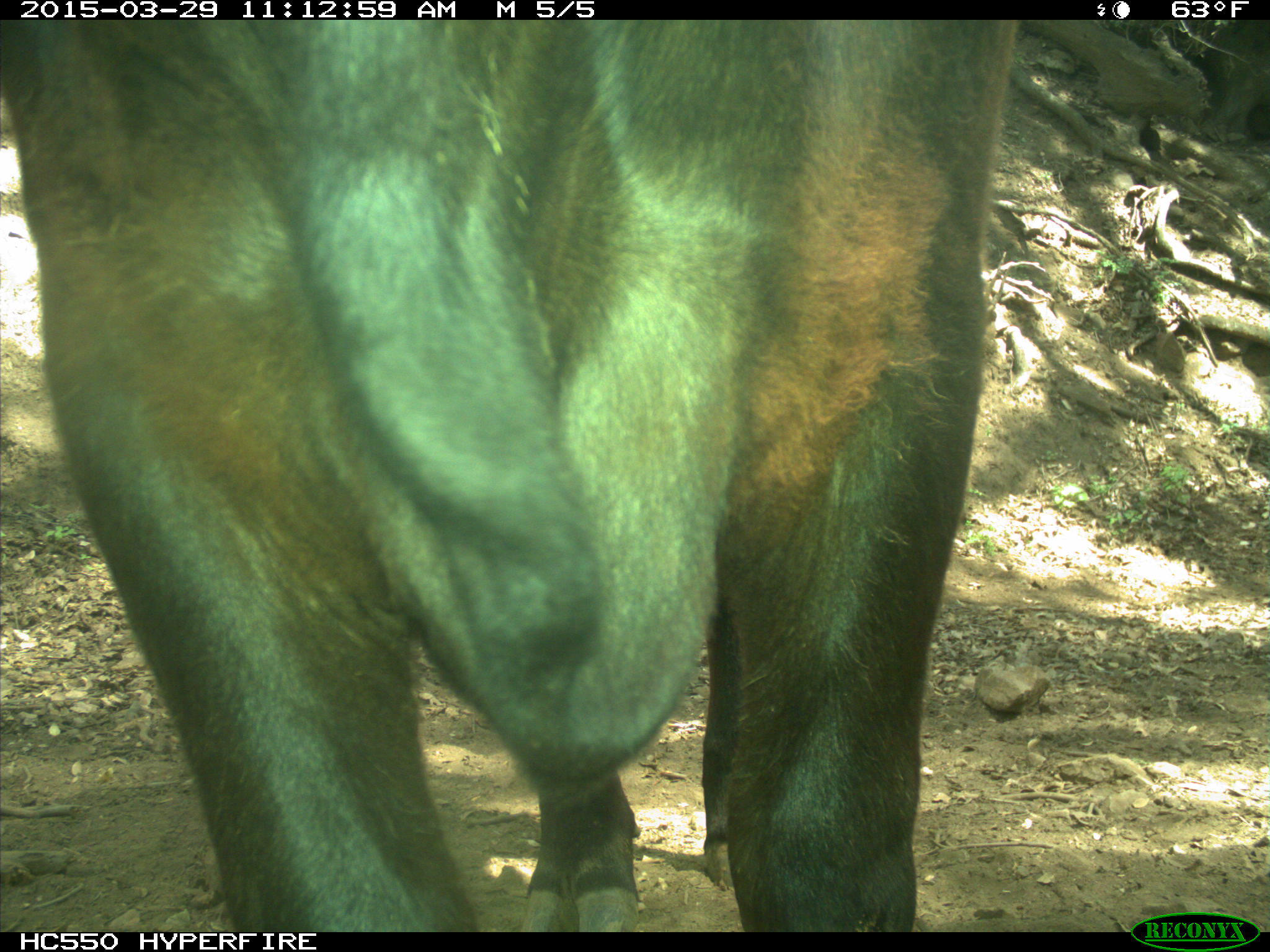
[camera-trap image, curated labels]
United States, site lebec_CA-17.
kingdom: Animalia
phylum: Chordata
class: Mammalia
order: Artiodactyla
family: Bovidae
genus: Bos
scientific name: Bos taurus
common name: domestic cow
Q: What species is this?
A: Bos taurus (domestic cow).